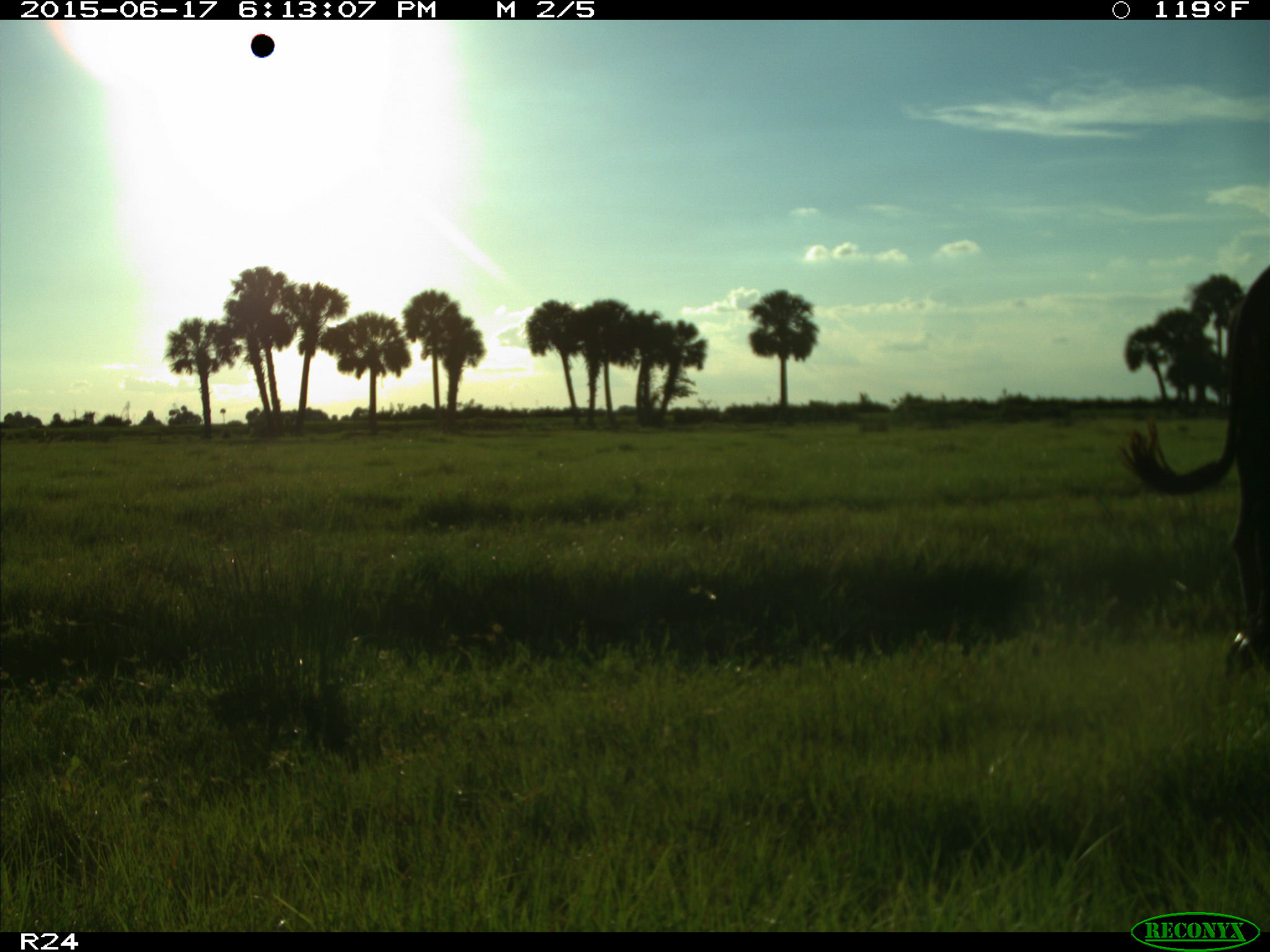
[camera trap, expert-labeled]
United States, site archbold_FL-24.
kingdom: Animalia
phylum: Chordata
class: Mammalia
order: Artiodactyla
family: Bovidae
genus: Bos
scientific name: Bos taurus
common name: domestic cow